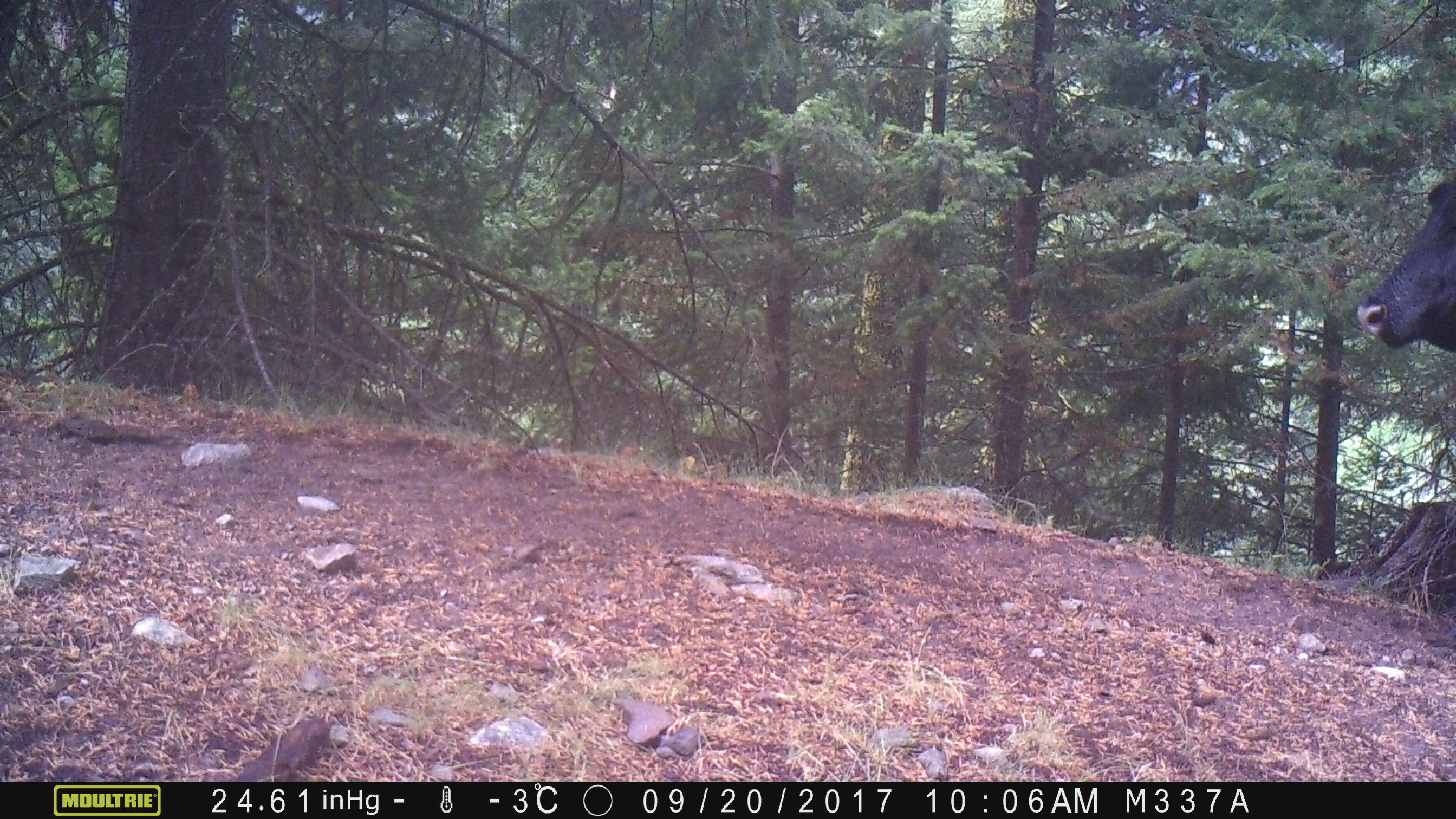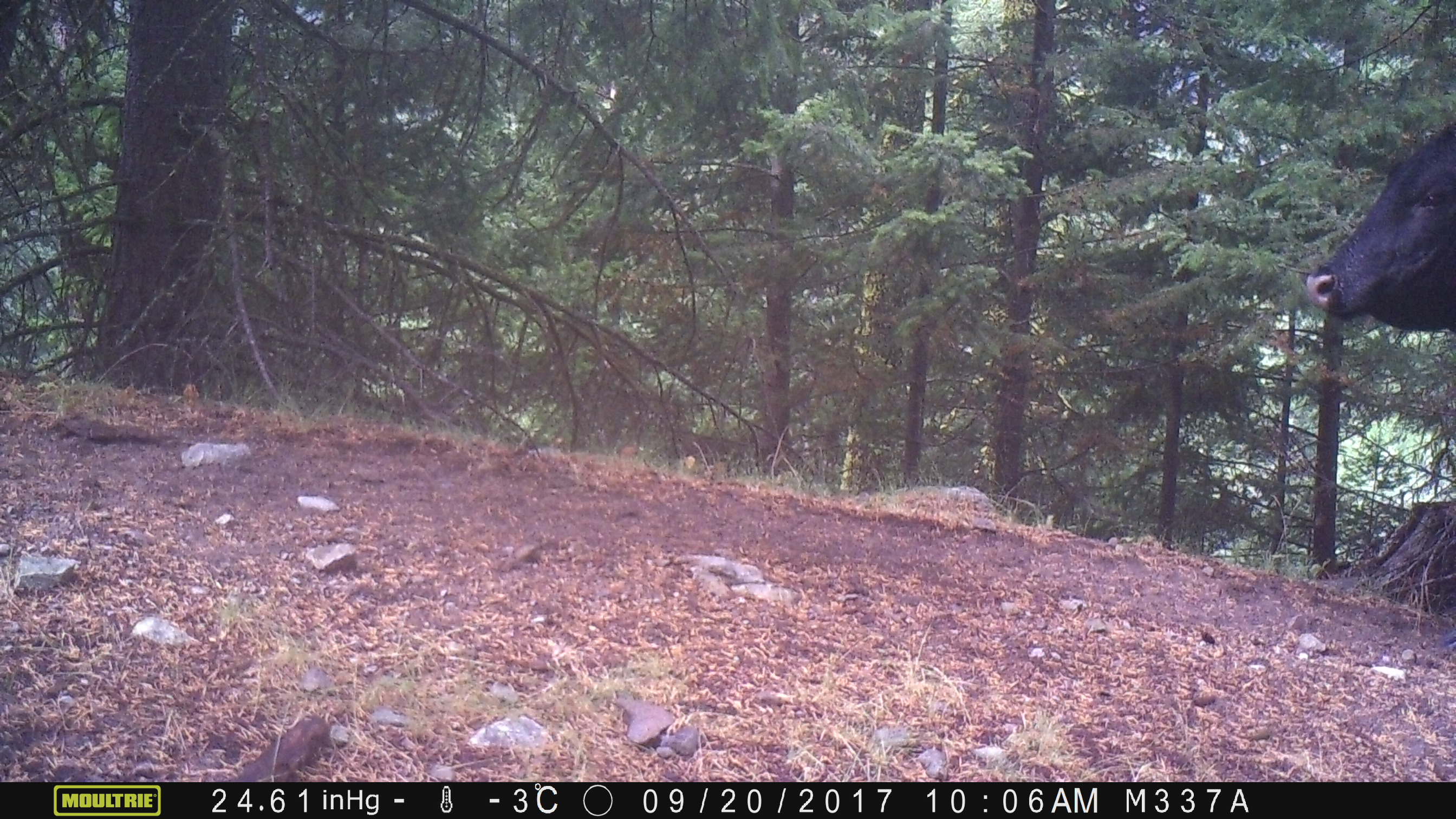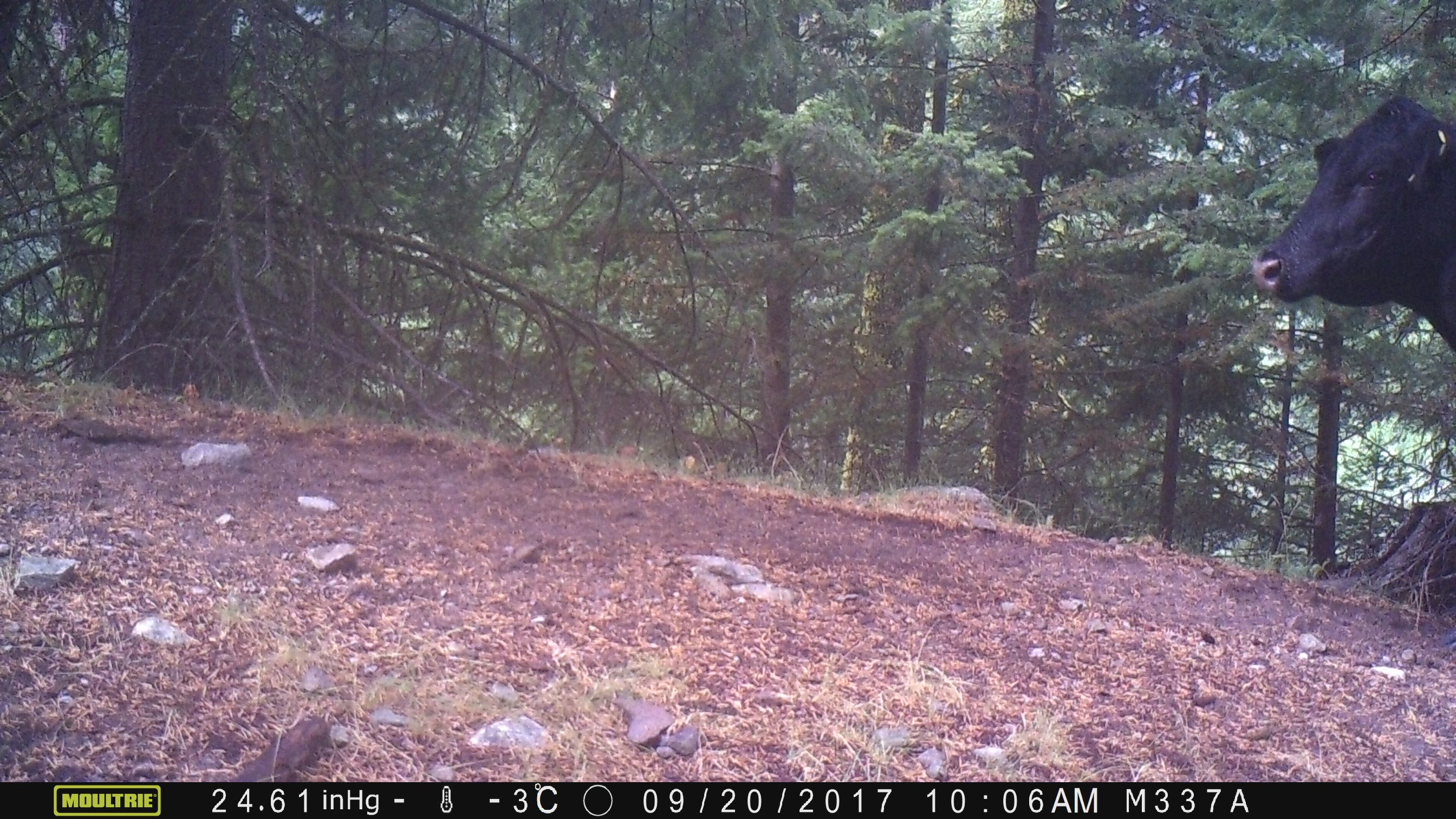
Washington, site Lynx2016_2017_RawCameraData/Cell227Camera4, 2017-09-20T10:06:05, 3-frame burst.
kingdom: Animalia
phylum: Chordata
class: Mammalia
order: Artiodactyla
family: Bovidae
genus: Bos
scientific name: Bos taurus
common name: domestic cattle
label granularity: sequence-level